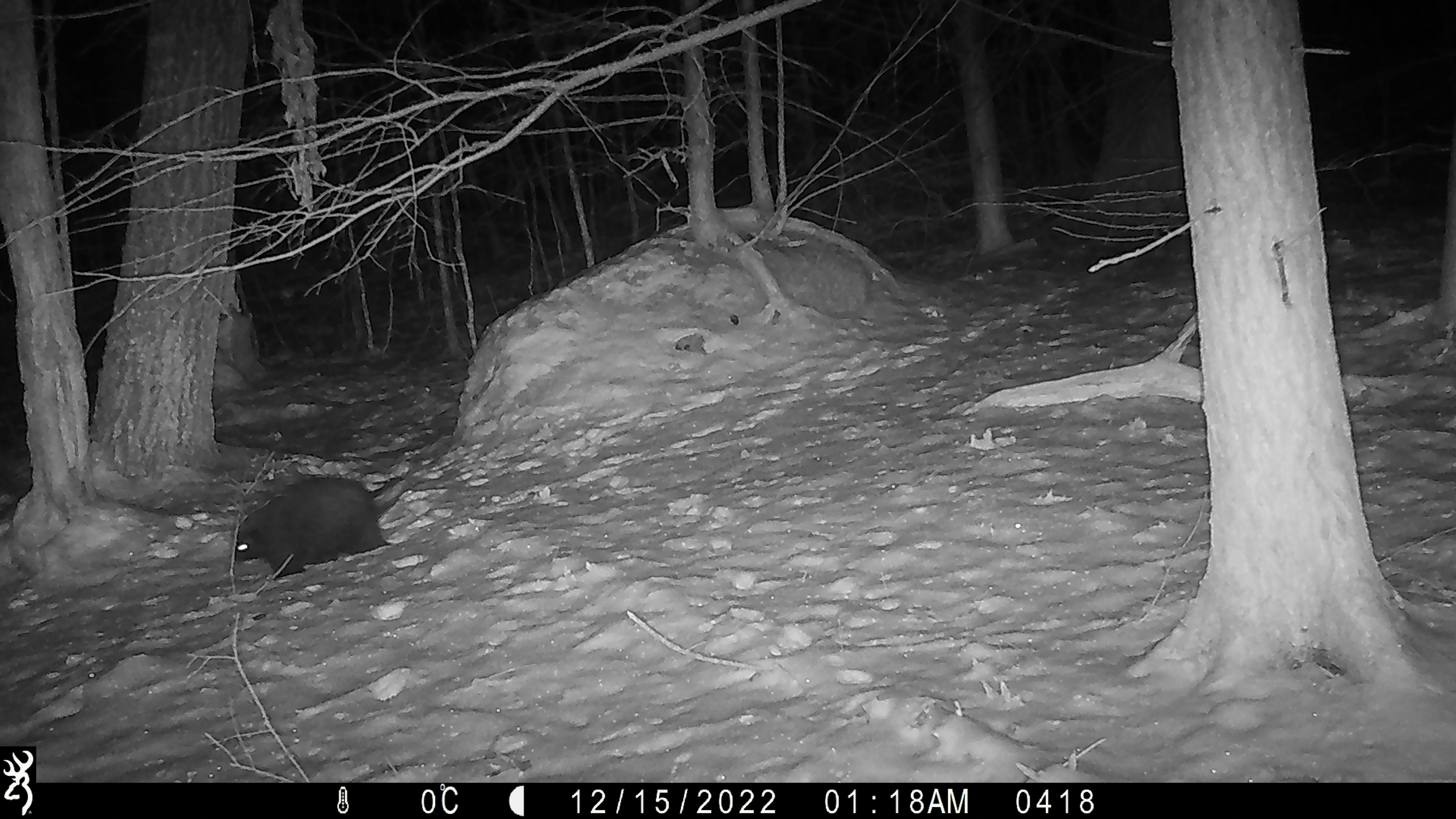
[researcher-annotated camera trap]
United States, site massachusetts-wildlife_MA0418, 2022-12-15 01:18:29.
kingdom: Animalia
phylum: Chordata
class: Mammalia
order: Rodentia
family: Erethizontidae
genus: Erethizon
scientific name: Erethizon dorsatum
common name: porcupine